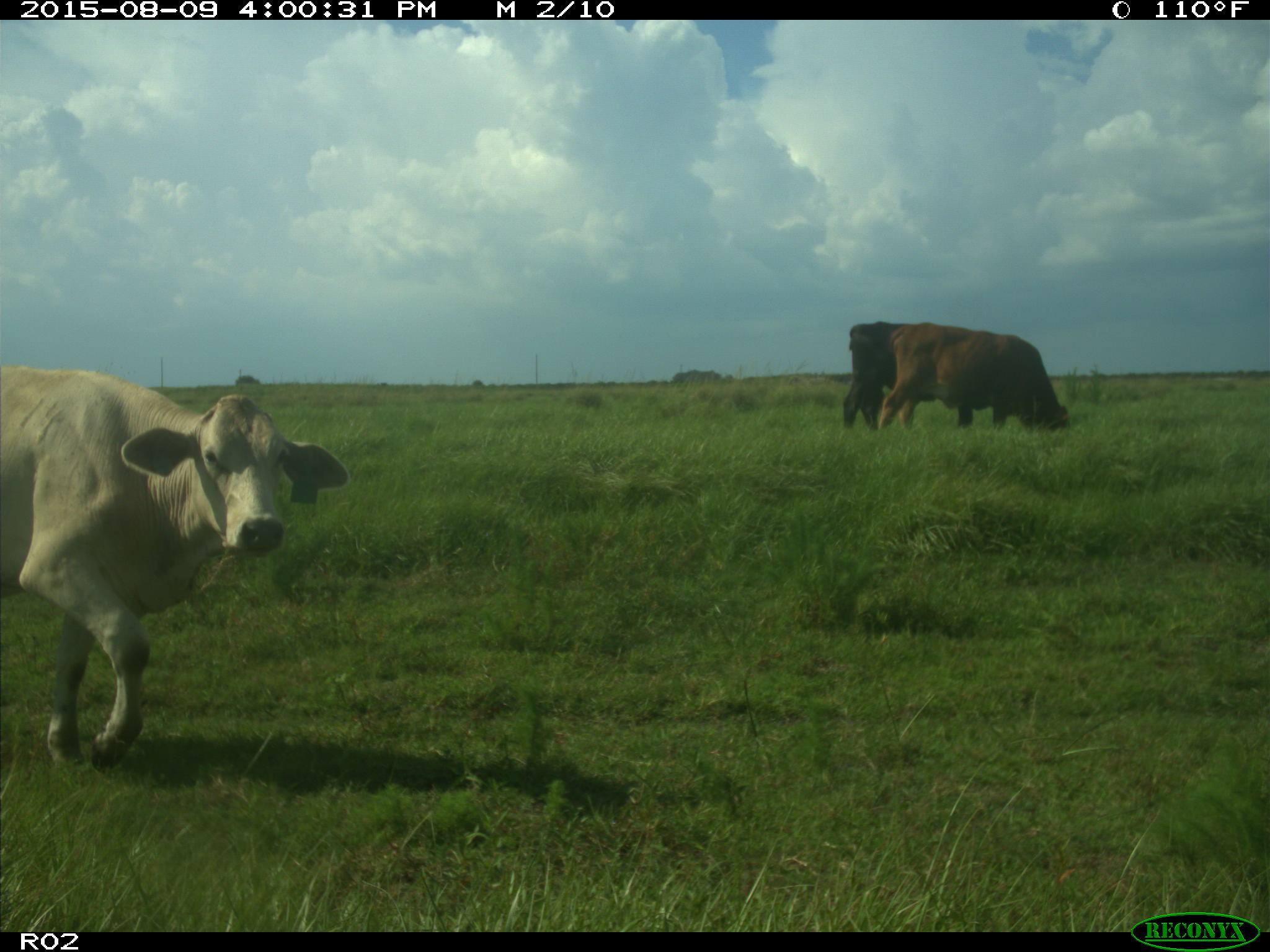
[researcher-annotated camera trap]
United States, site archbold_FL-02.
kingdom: Animalia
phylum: Chordata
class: Mammalia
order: Artiodactyla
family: Bovidae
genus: Bos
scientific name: Bos taurus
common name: domestic cow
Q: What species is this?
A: Bos taurus (domestic cow).